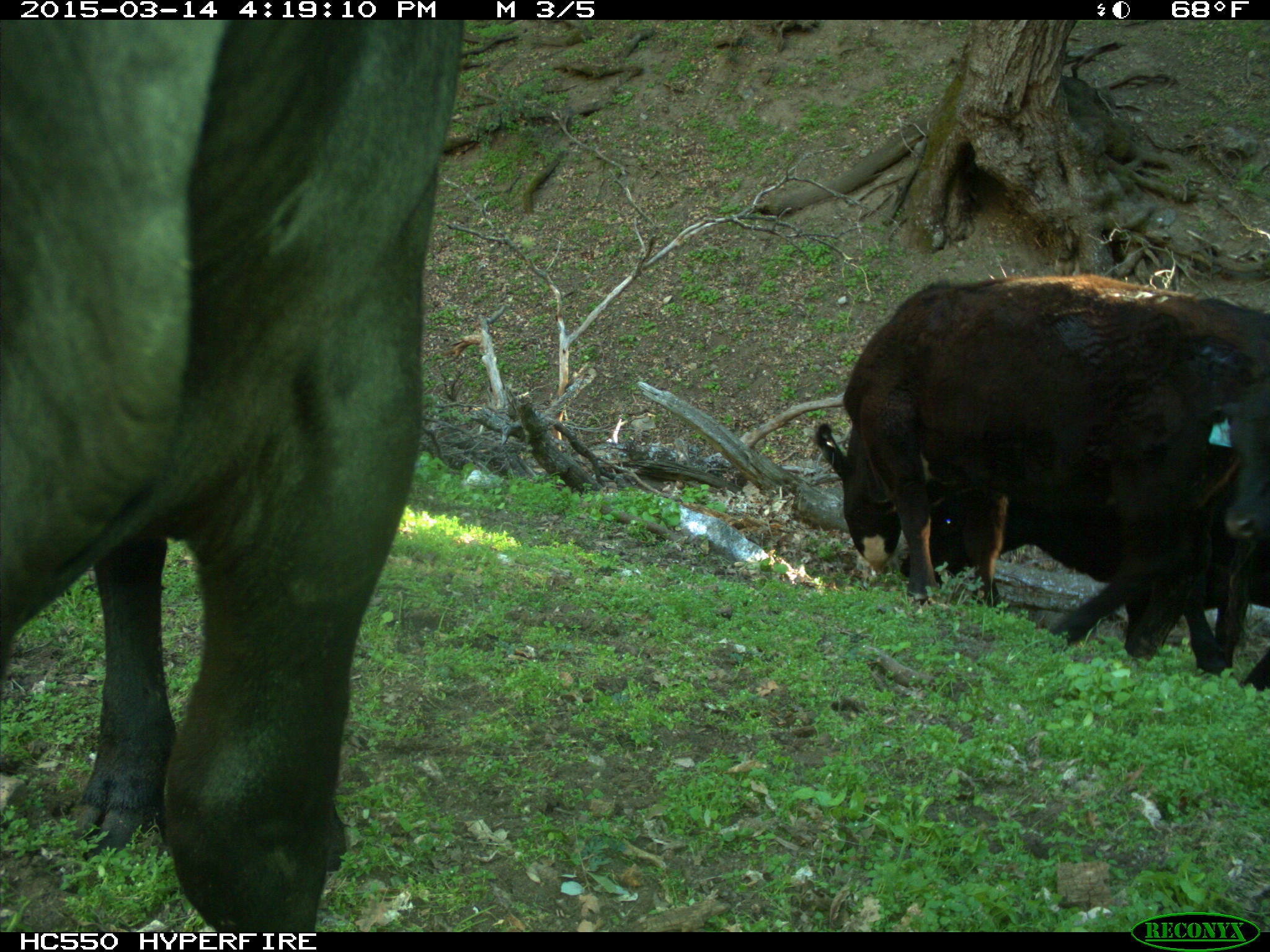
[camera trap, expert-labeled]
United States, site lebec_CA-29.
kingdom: Animalia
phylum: Chordata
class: Mammalia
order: Artiodactyla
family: Bovidae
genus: Bos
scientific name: Bos taurus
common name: domestic cow